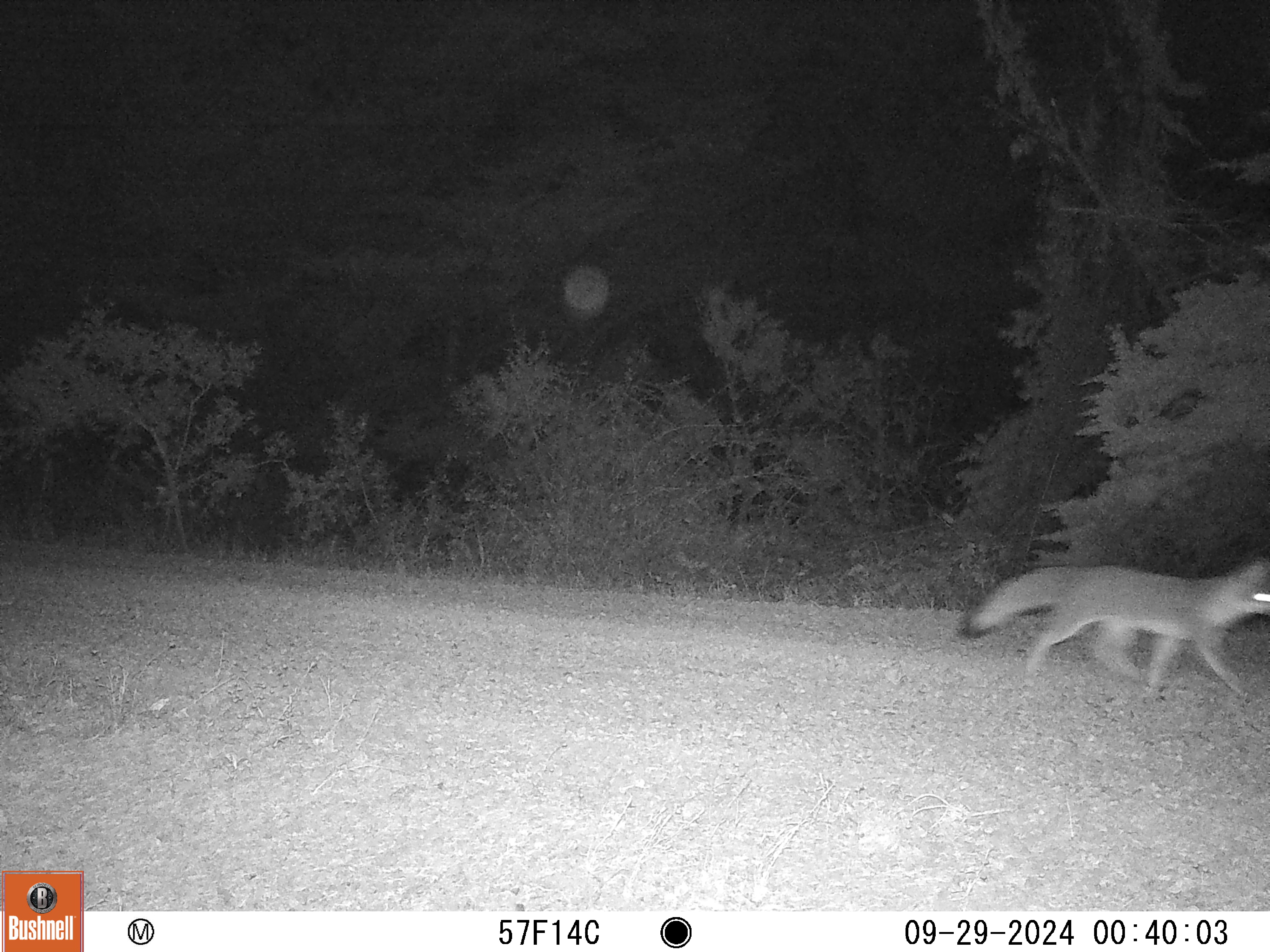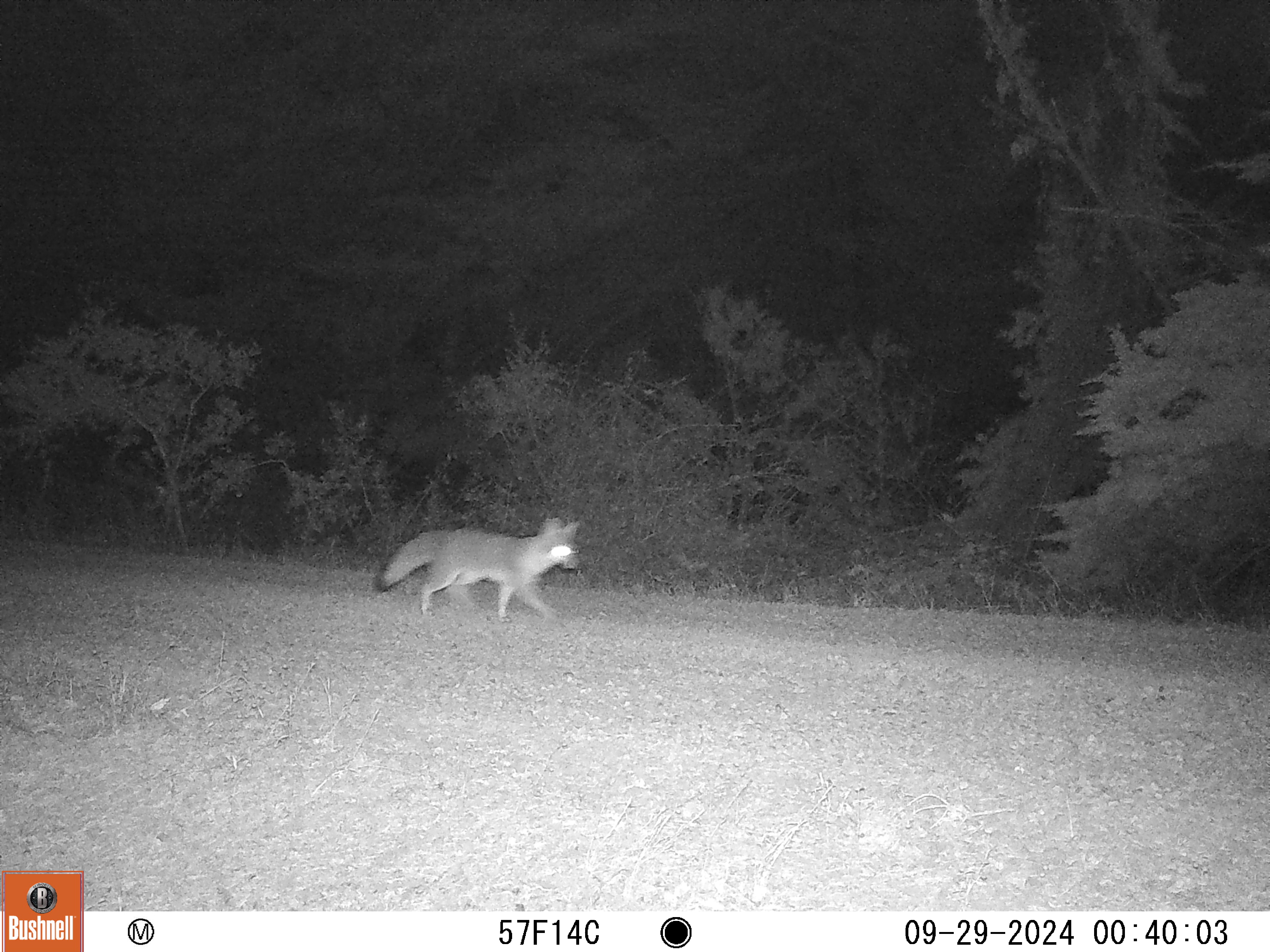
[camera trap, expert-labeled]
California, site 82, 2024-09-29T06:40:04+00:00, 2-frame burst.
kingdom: Animalia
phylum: Chordata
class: Mammalia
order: Carnivora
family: Canidae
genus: Urocyon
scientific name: Urocyon cinereoargenteus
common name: gray fox